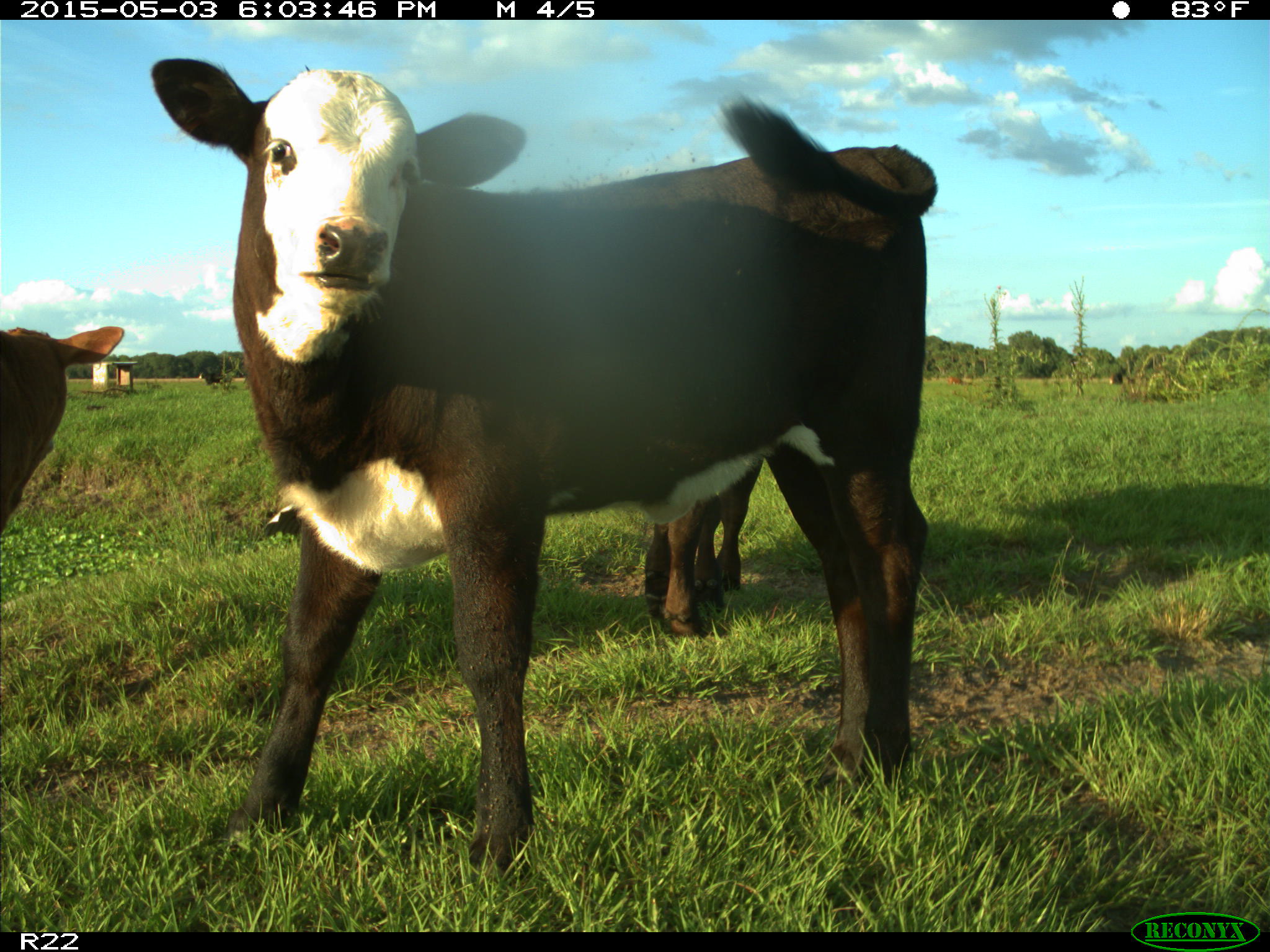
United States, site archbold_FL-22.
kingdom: Animalia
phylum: Chordata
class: Mammalia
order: Artiodactyla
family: Bovidae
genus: Bos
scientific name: Bos taurus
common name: domestic cow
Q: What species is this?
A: Bos taurus (domestic cow).